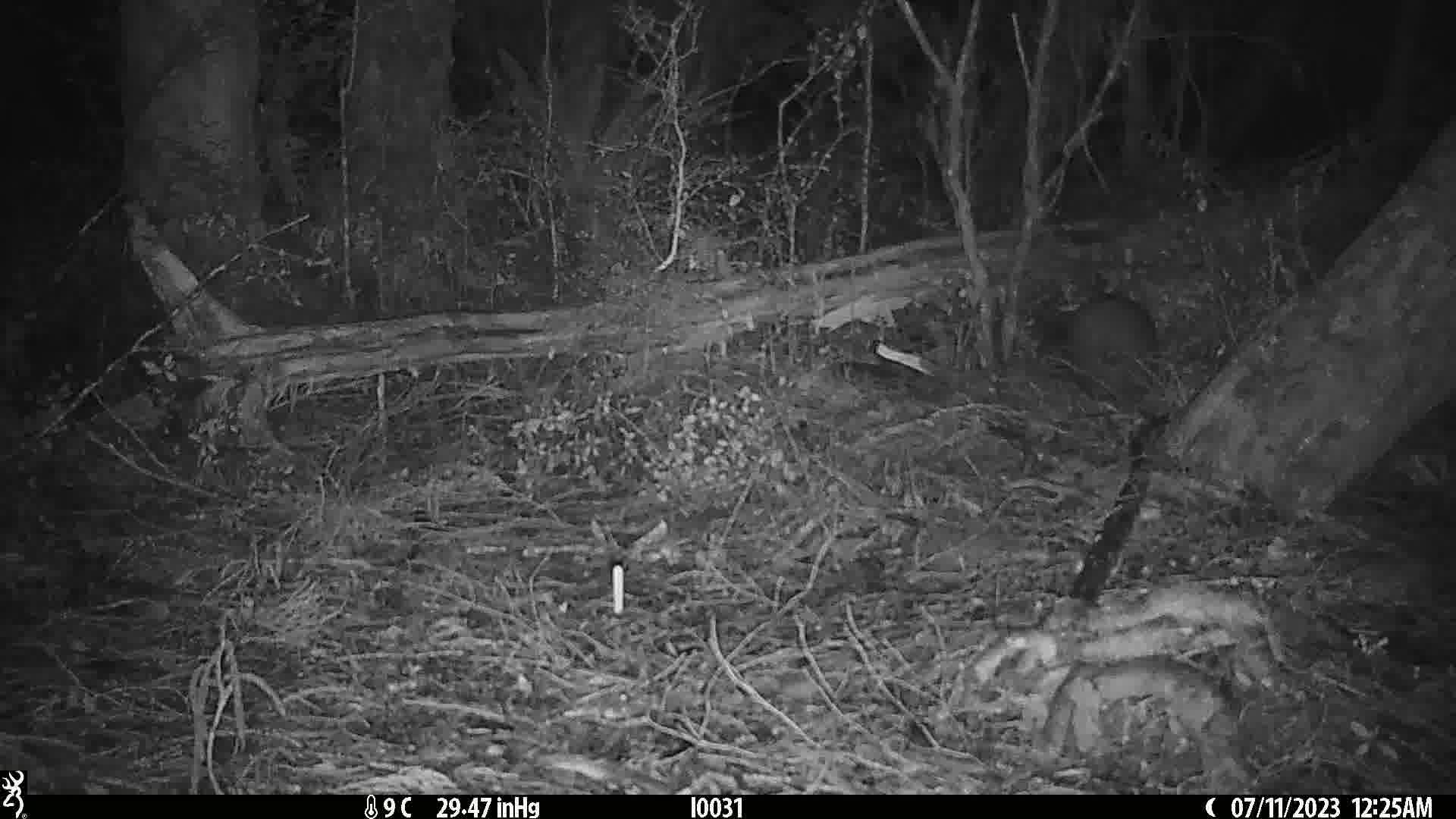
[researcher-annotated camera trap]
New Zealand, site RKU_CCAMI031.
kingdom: Animalia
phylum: Chordata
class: Aves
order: Apterygiformes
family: Apterygidae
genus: Apteryx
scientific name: Apteryx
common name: kiwi